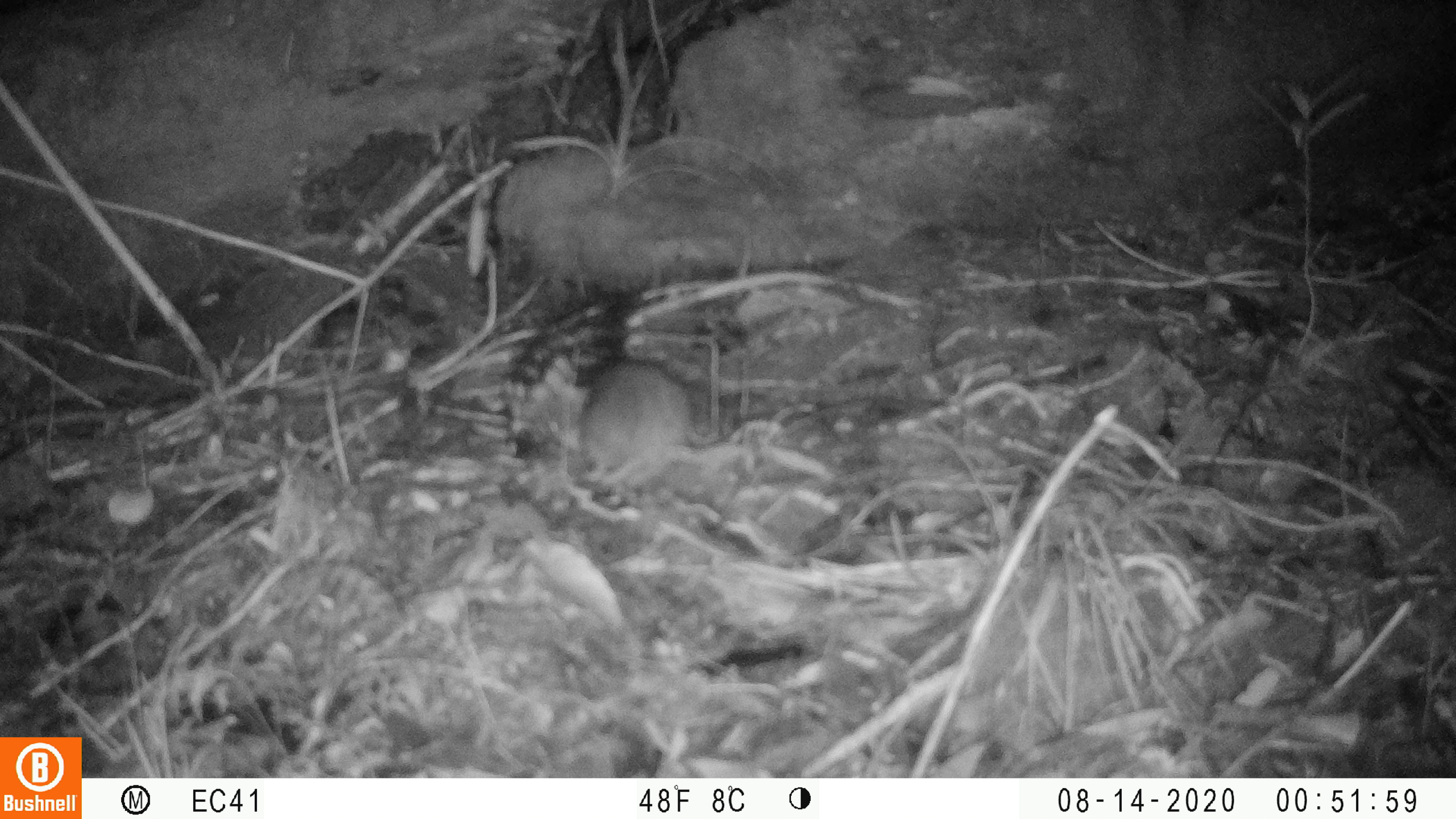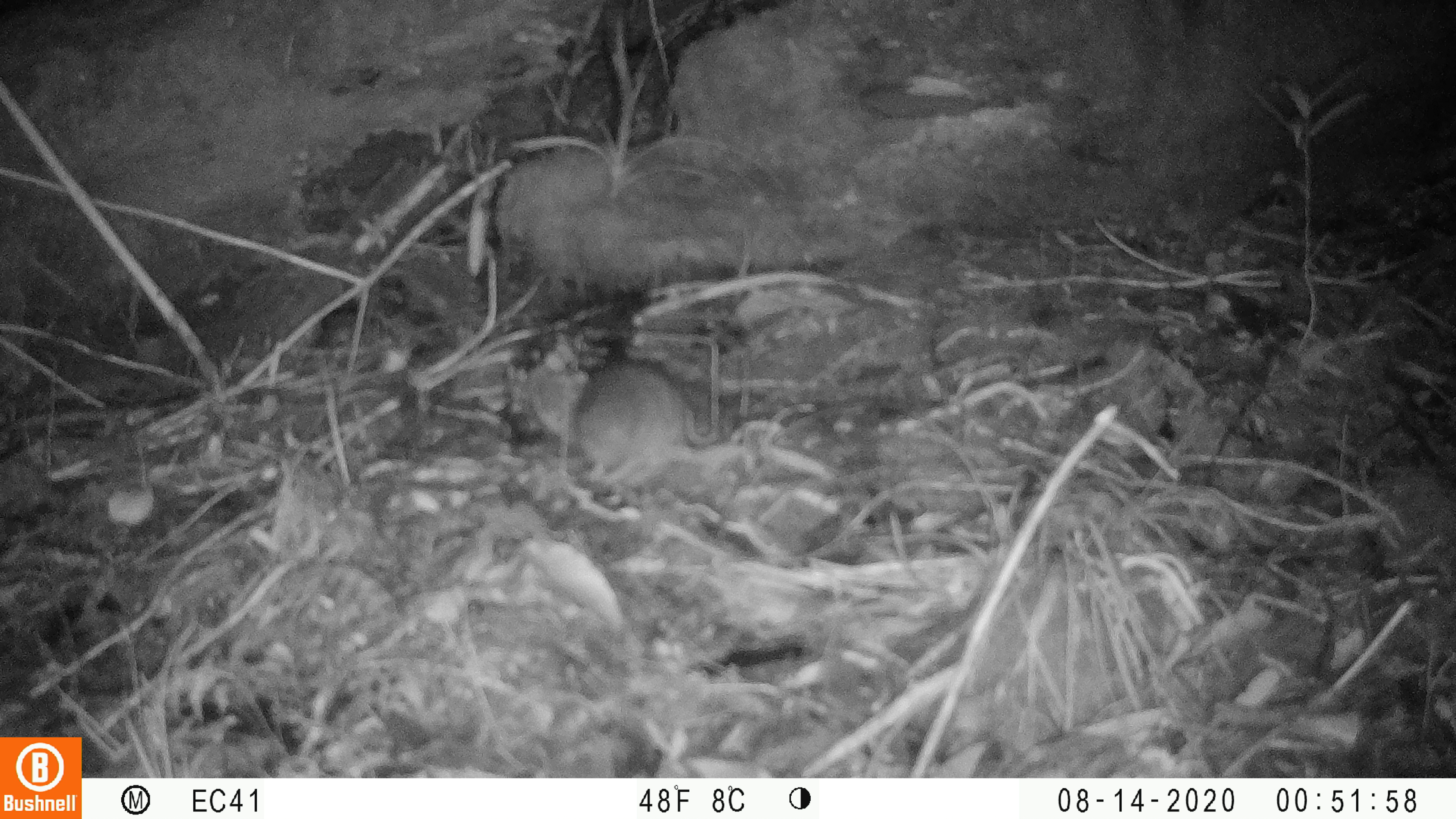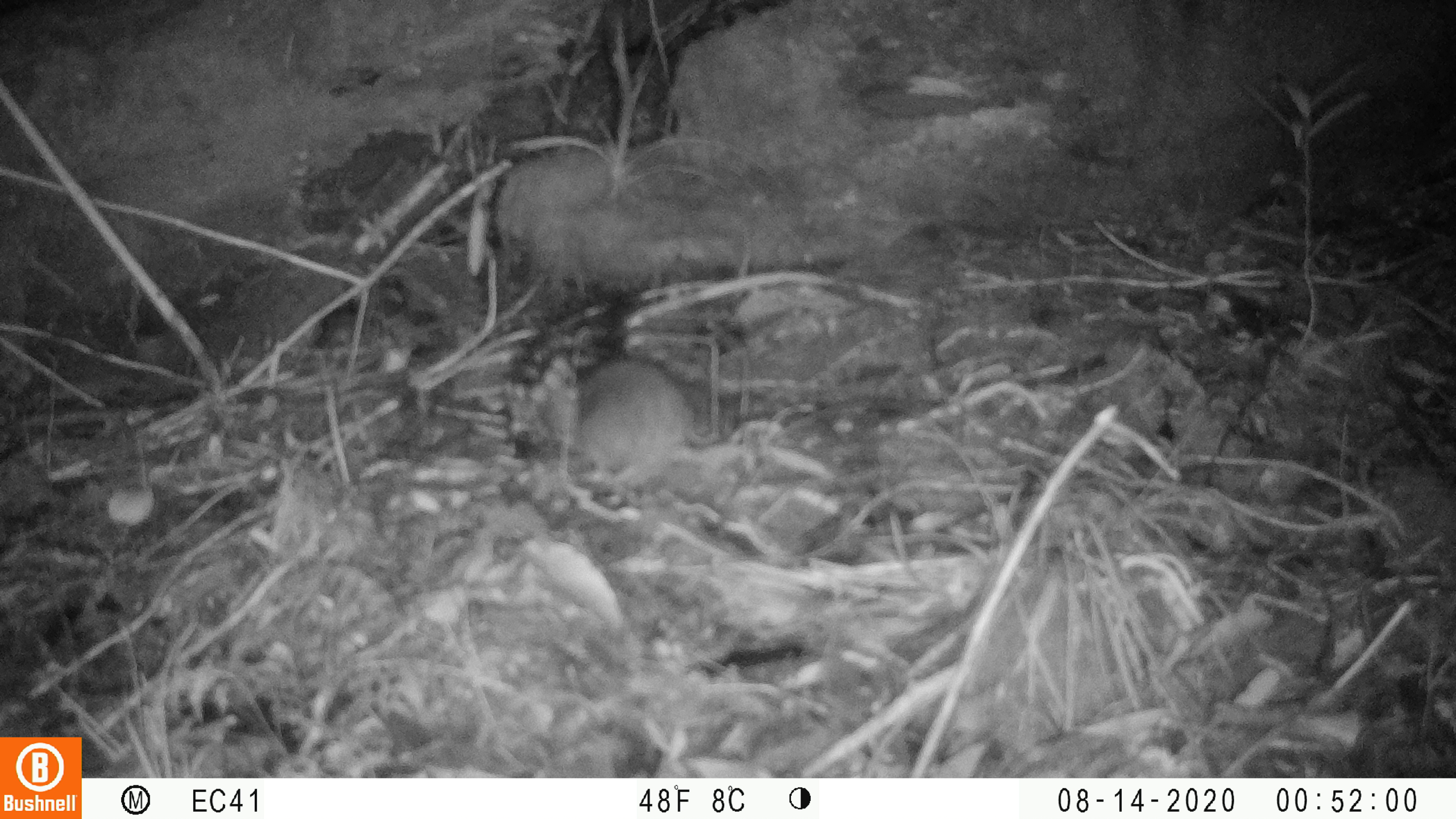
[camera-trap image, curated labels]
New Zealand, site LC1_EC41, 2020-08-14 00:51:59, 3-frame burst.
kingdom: Animalia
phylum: Chordata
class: Mammalia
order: Rodentia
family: Muridae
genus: Rattus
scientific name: Rattus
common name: rat